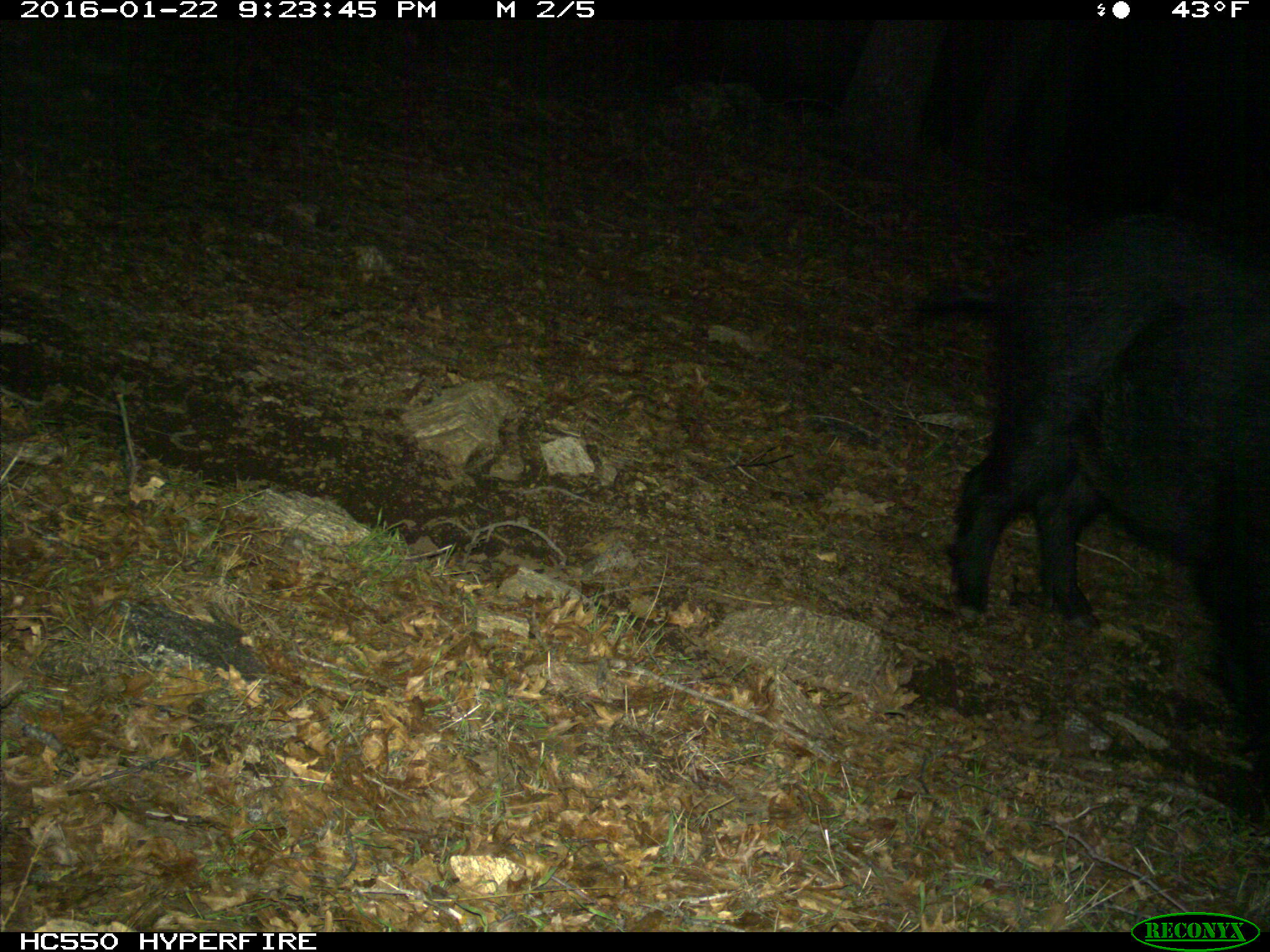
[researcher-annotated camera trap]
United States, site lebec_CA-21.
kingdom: Animalia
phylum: Chordata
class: Mammalia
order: Artiodactyla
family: Suidae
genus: Sus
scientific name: Sus scrofa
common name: wild boar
Sus scrofa (wild boar).